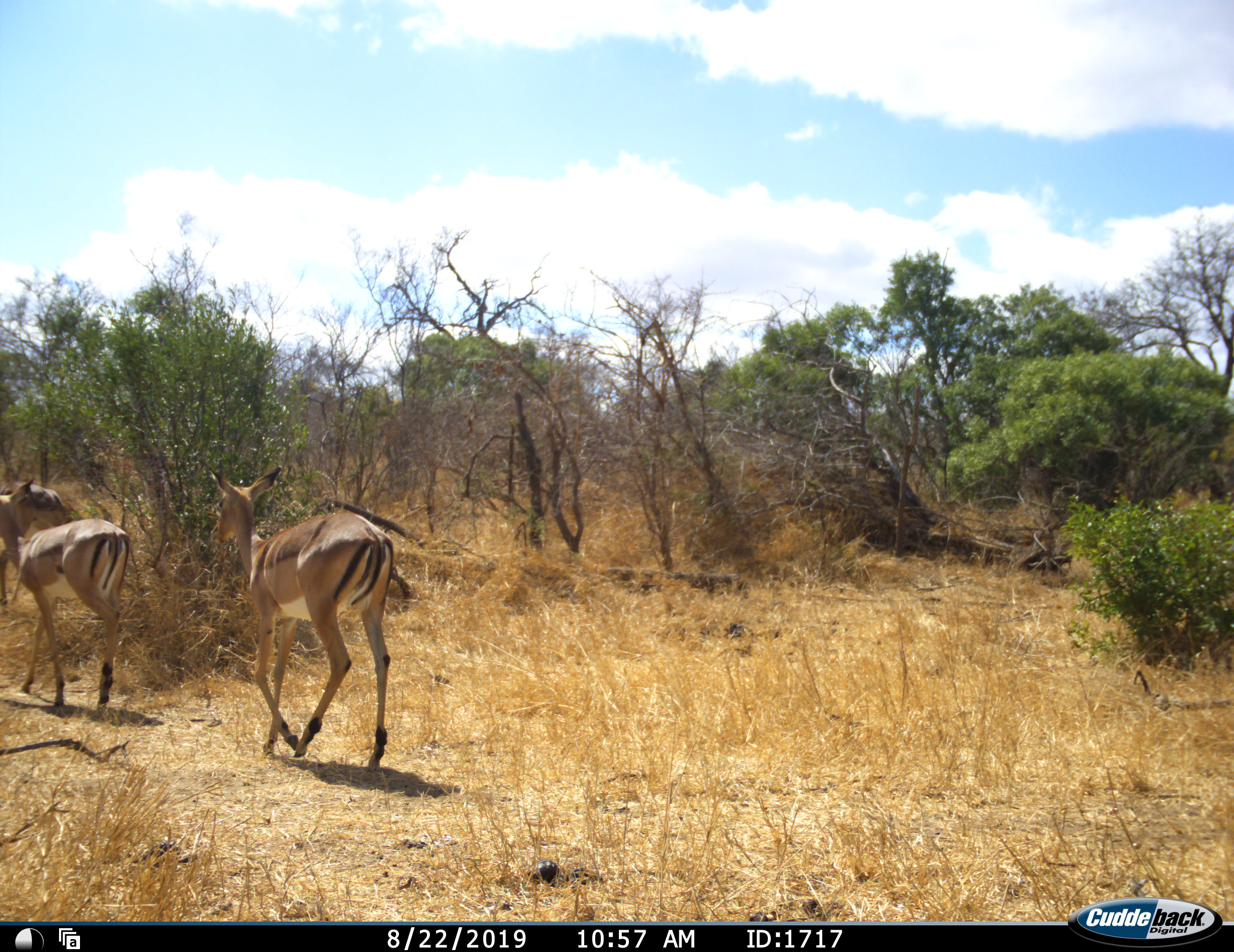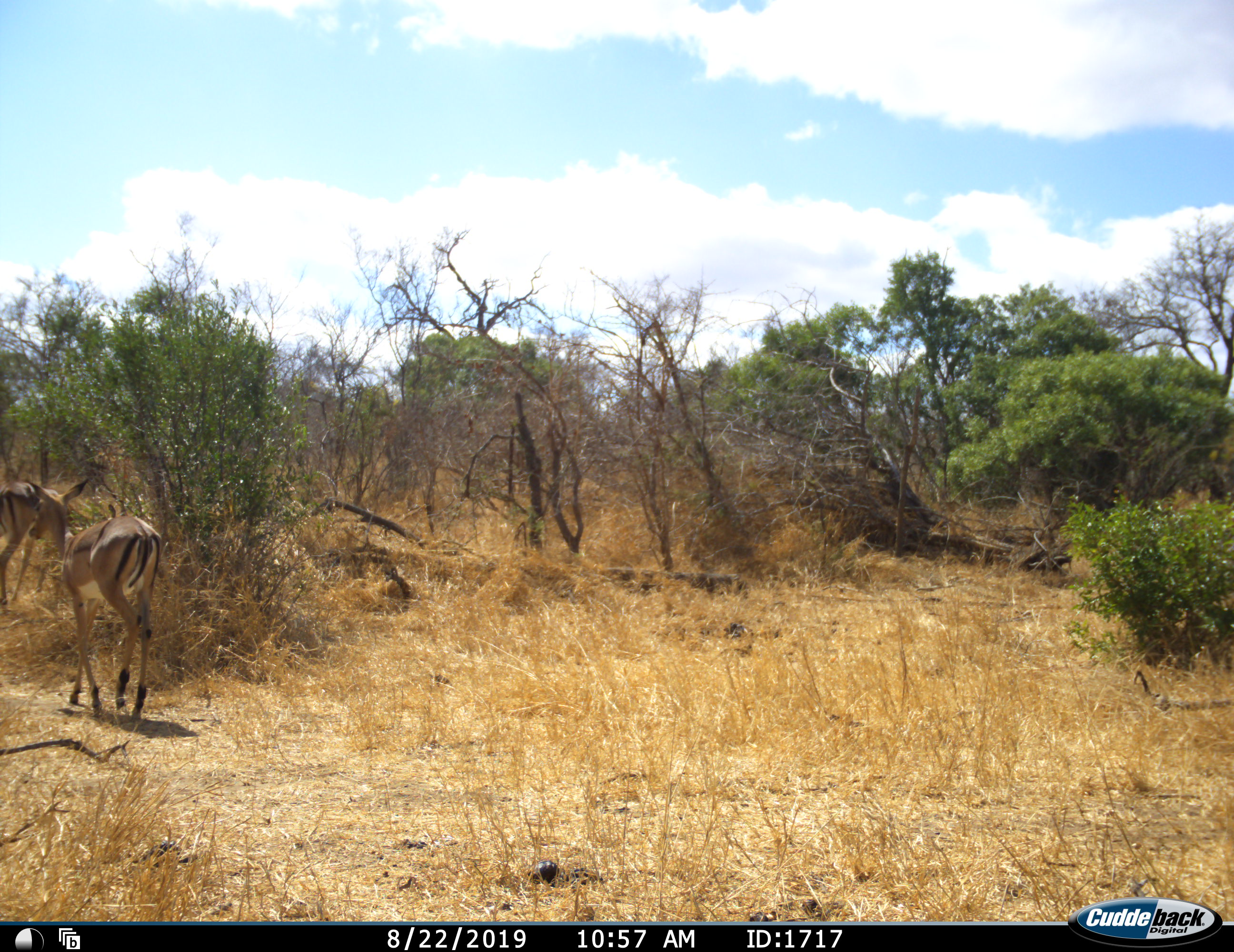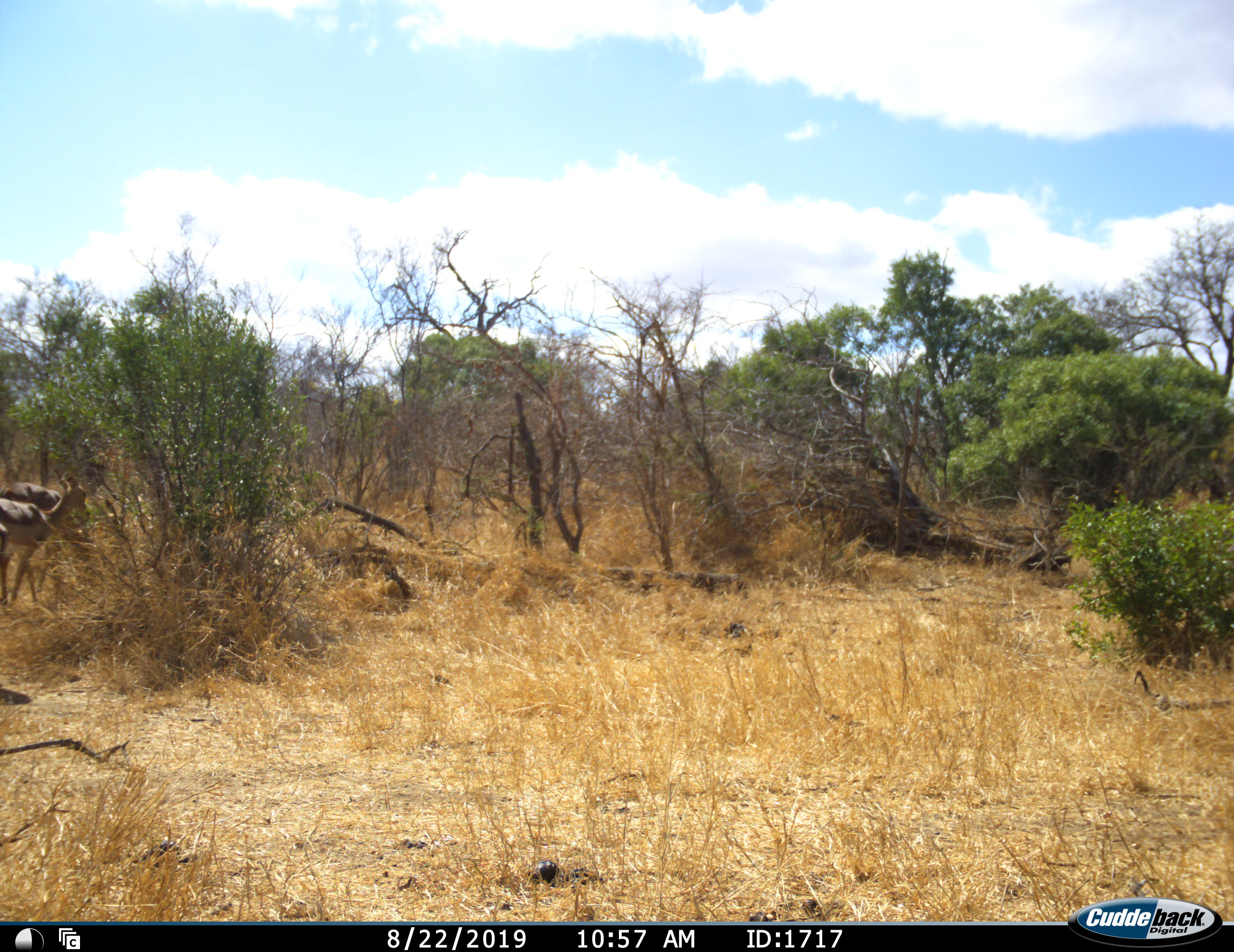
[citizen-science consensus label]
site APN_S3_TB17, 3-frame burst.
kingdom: Animalia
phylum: Chordata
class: Mammalia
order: Artiodactyla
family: Bovidae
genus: Aepyceros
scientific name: Aepyceros melampus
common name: impala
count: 3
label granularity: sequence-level